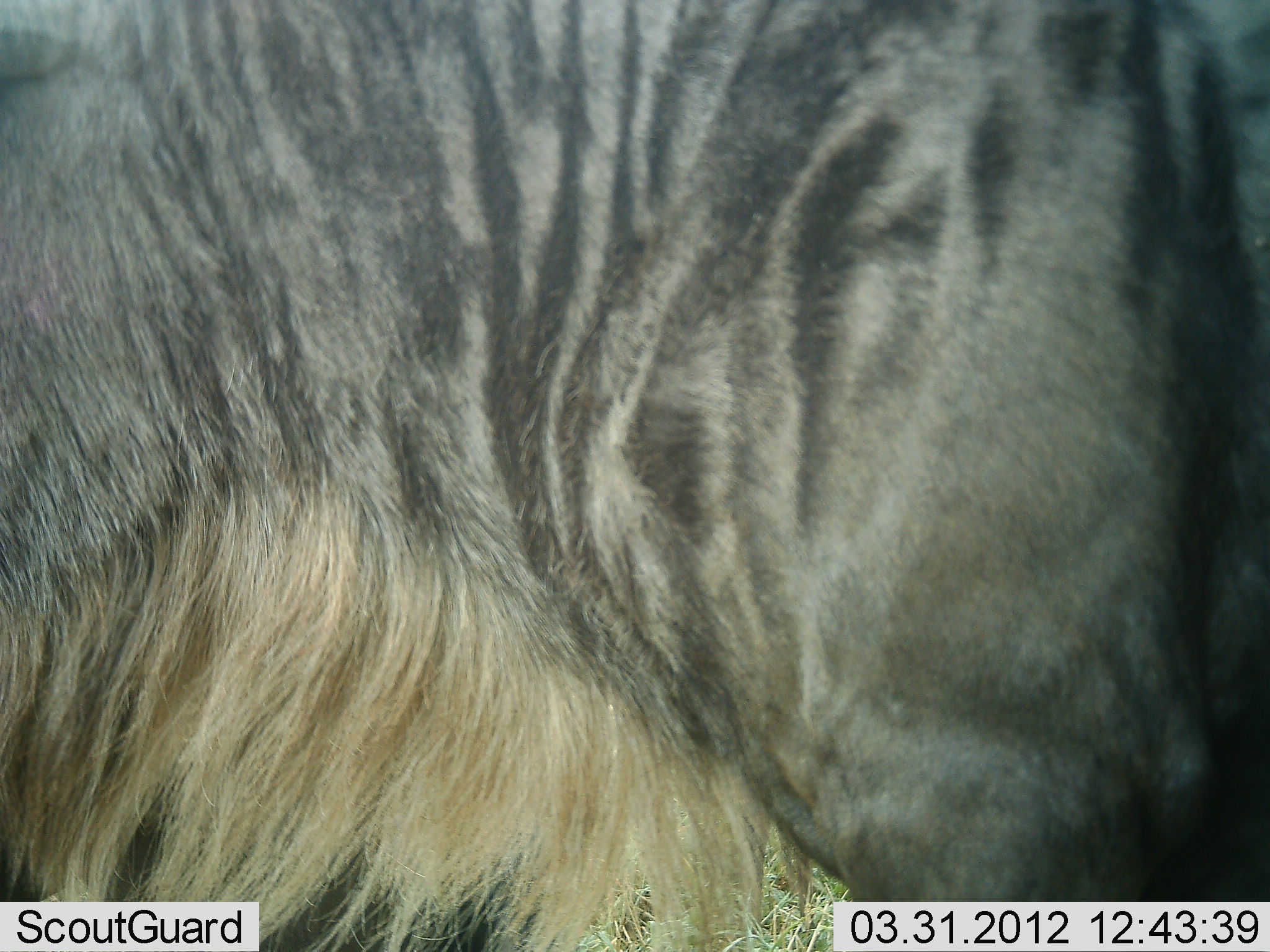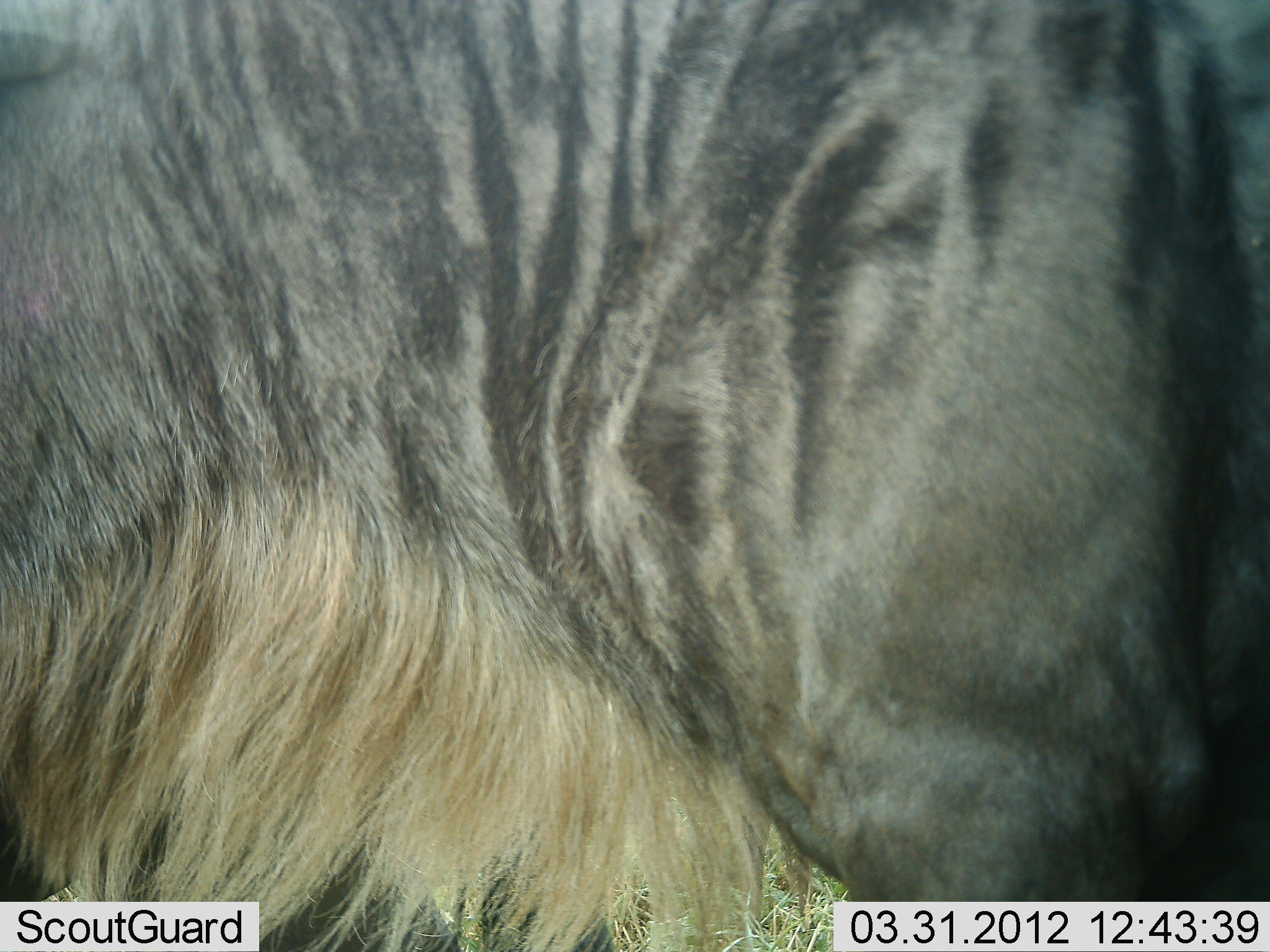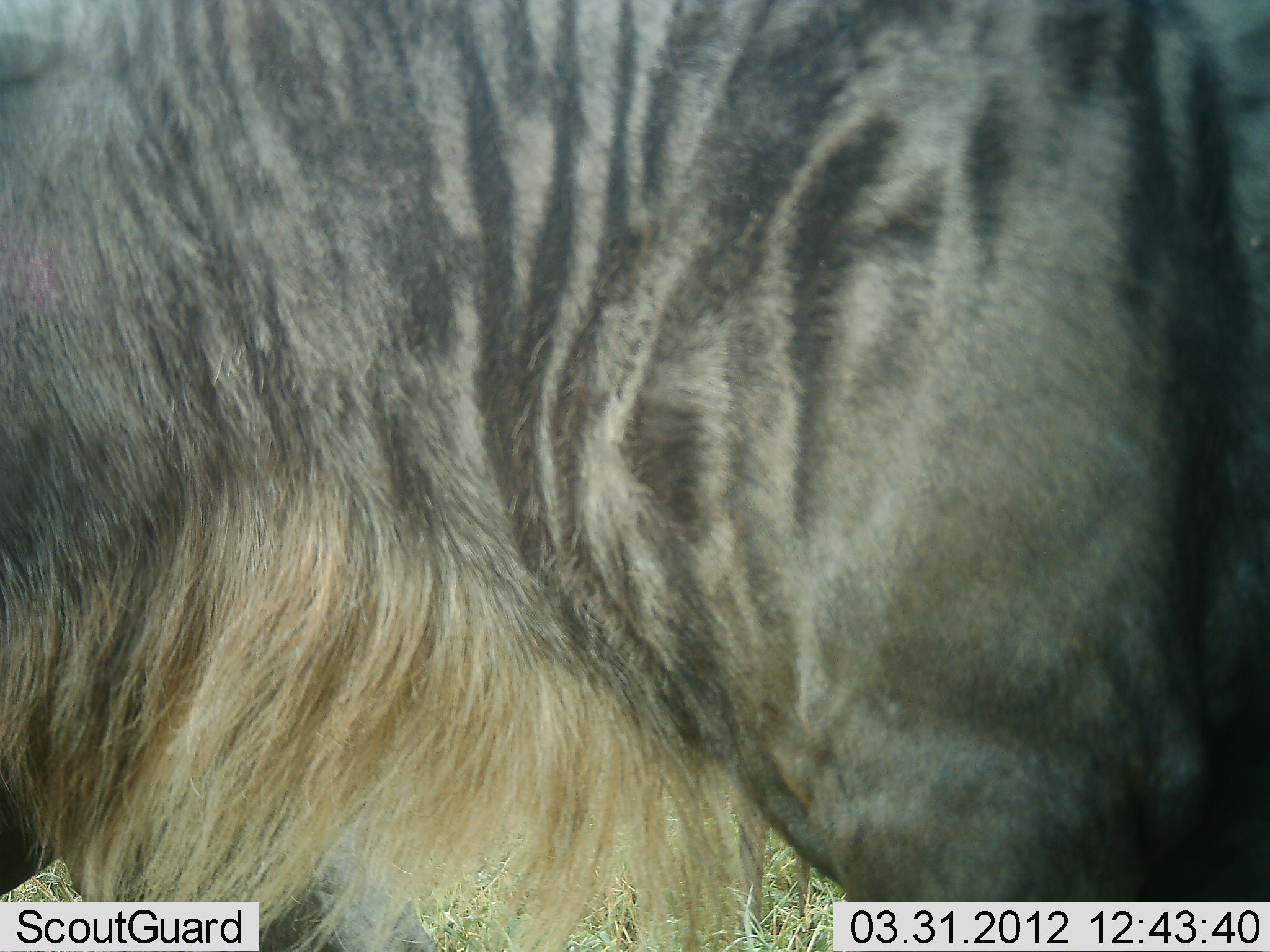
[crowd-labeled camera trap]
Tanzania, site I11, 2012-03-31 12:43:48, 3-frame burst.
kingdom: Animalia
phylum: Chordata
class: Mammalia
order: Artiodactyla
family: Bovidae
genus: Connochaetes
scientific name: Connochaetes taurinus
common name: blue wildebeest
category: wildebeest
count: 1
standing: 93%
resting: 0%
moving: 0%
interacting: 0%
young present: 0%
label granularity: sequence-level